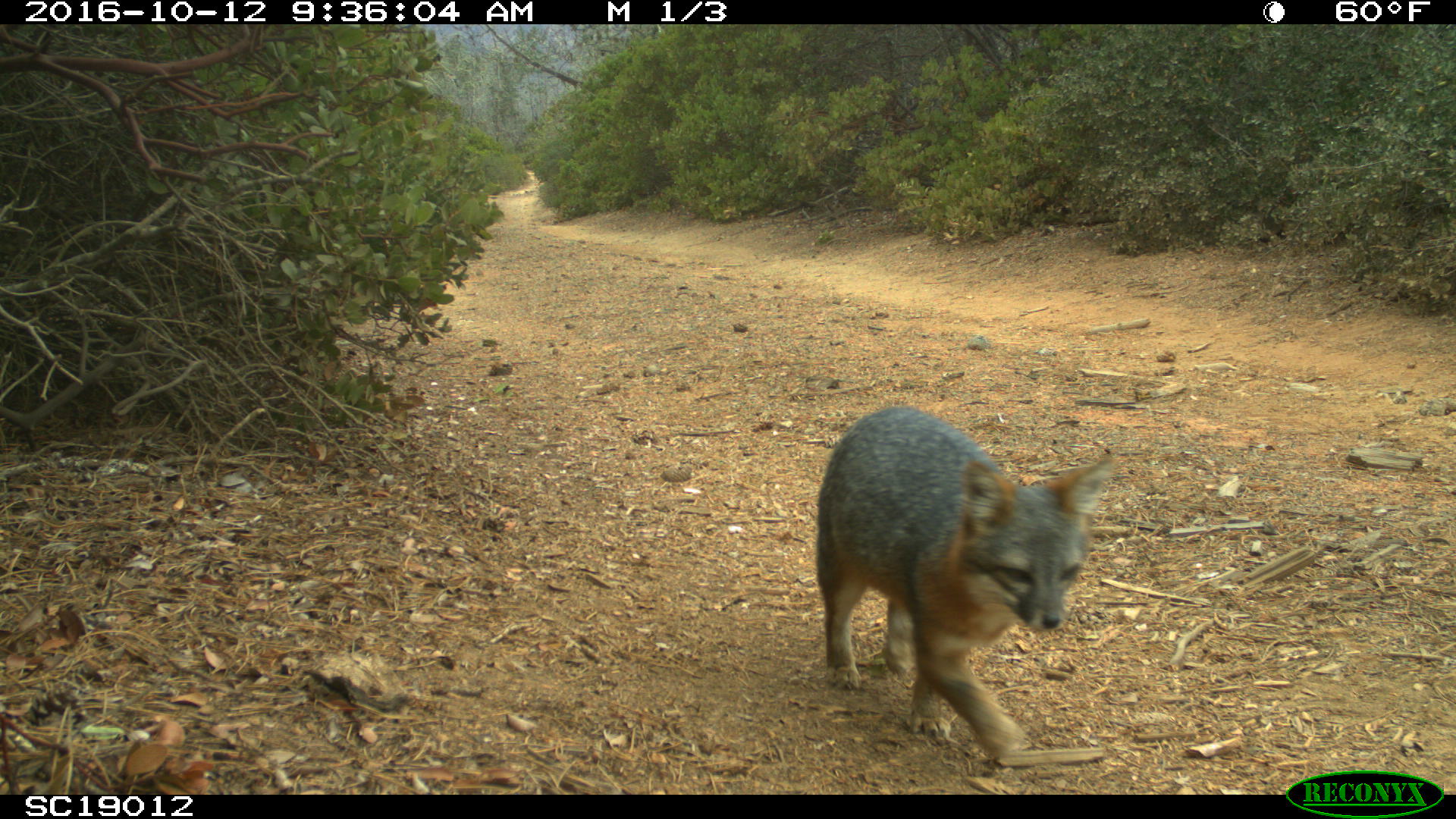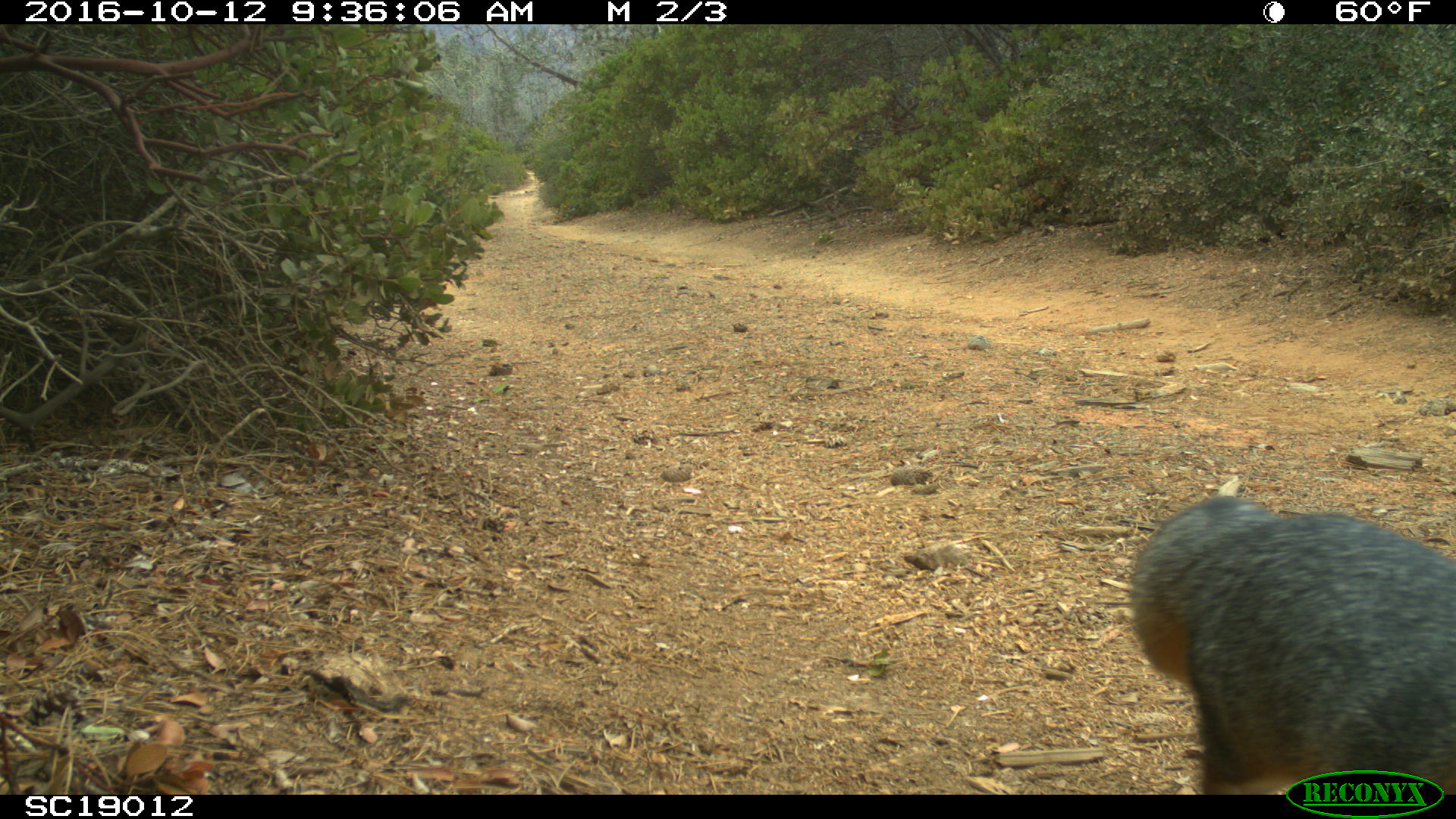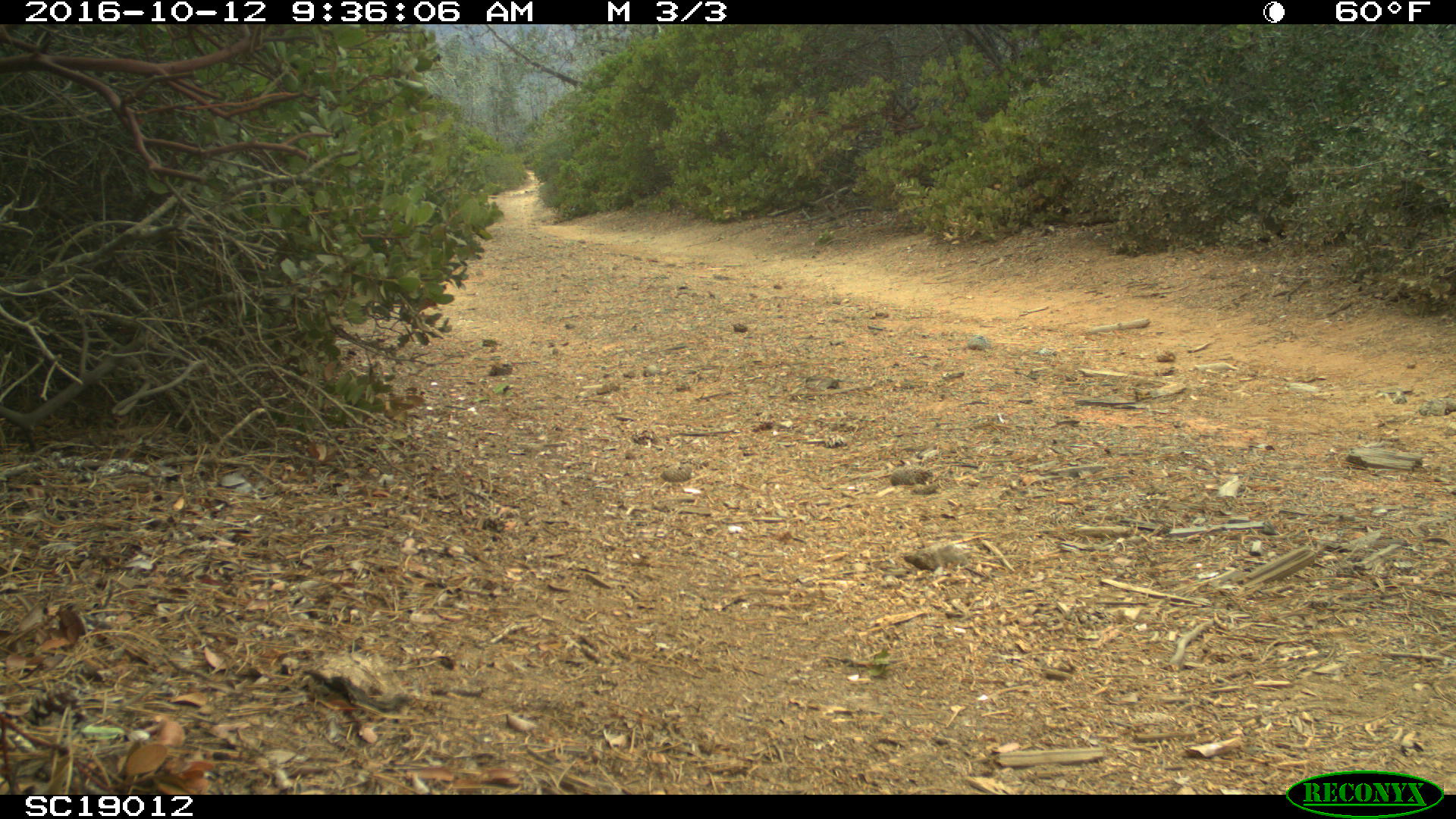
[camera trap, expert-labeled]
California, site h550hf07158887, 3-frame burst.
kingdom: Animalia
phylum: Chordata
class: Mammalia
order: Carnivora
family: Canidae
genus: Urocyon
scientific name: Urocyon littoralis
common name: island fox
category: fox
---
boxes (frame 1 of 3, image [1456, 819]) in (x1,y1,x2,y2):
fox: (816,405,1112,756)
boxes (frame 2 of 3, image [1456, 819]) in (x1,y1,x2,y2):
fox: (1129,496,1450,792)